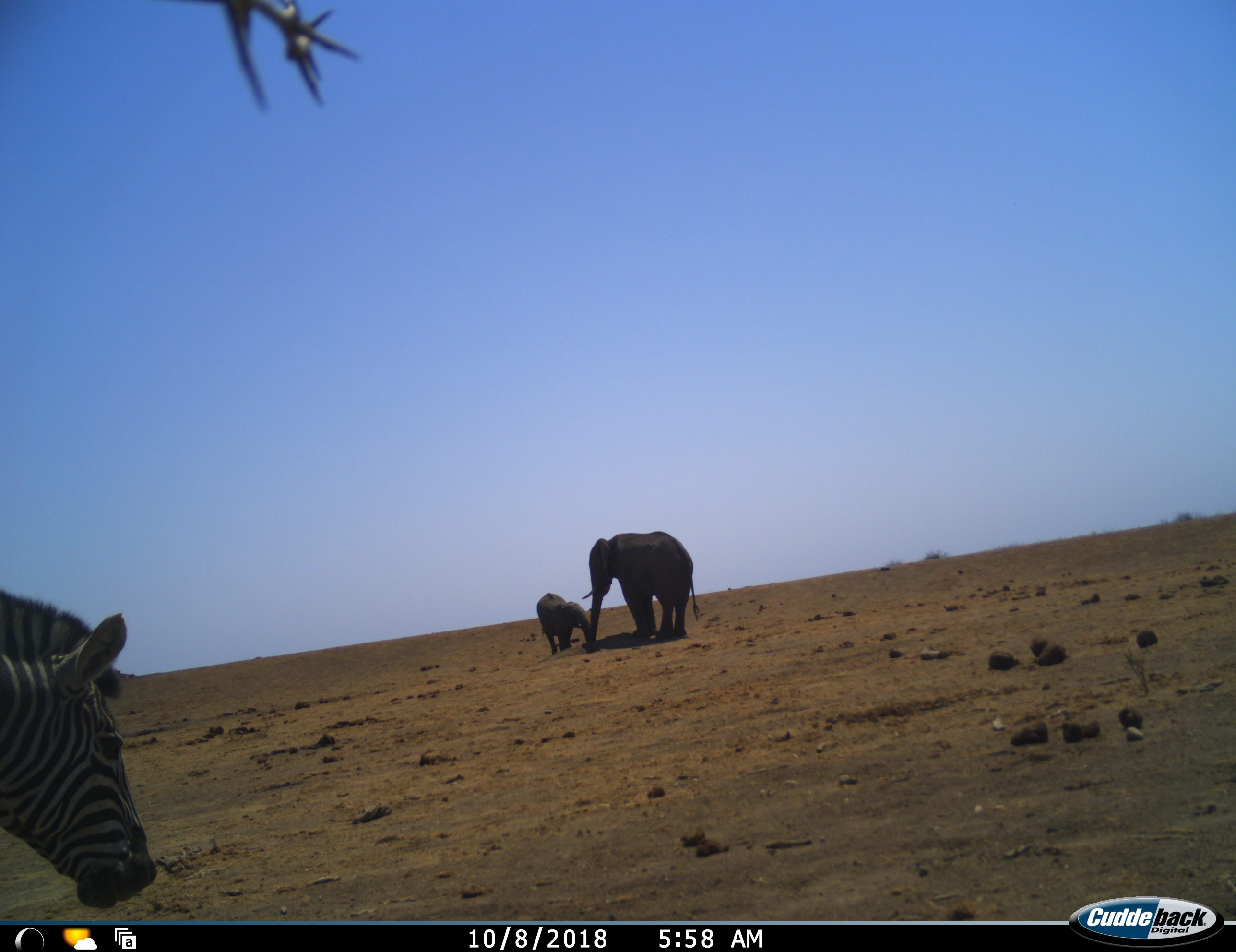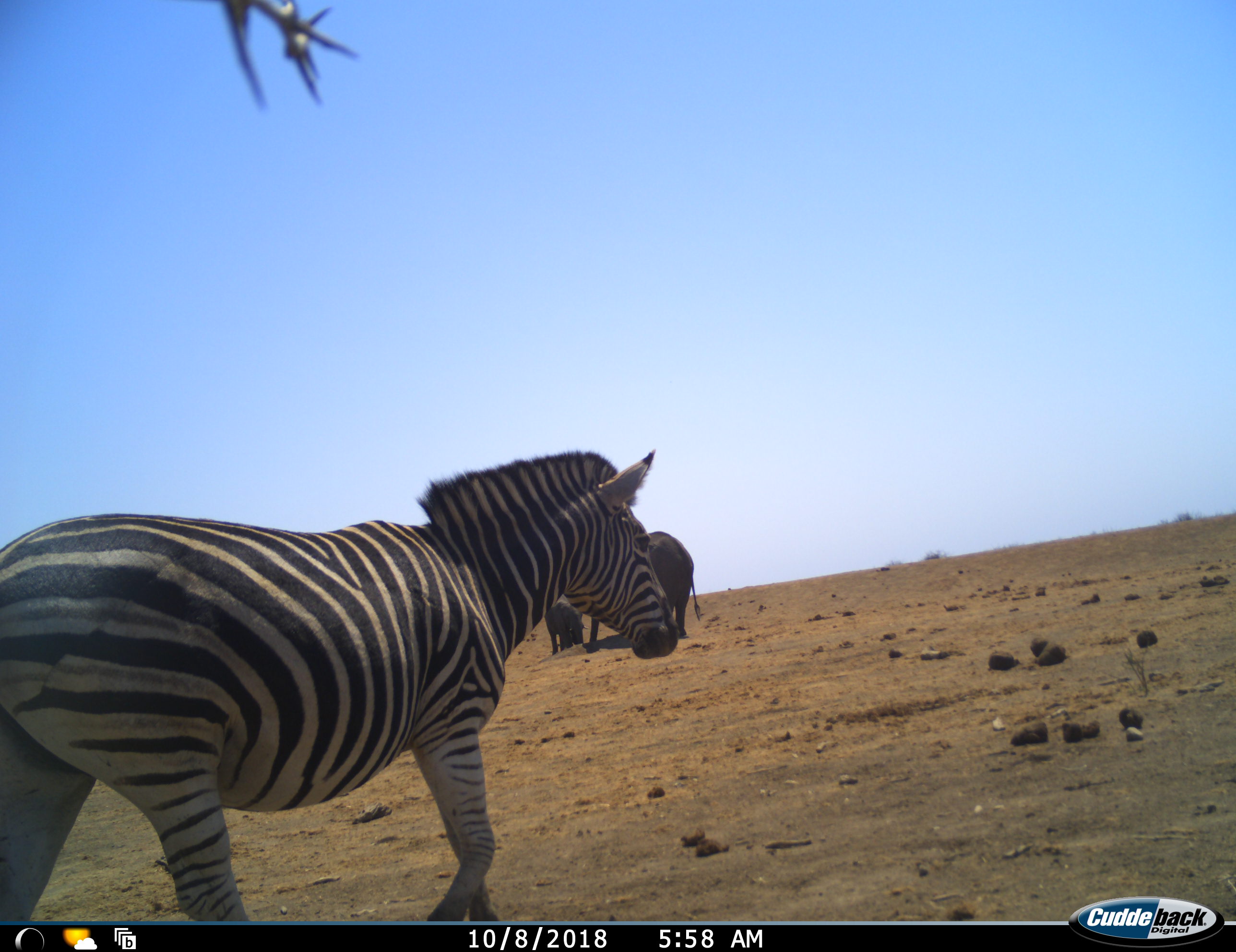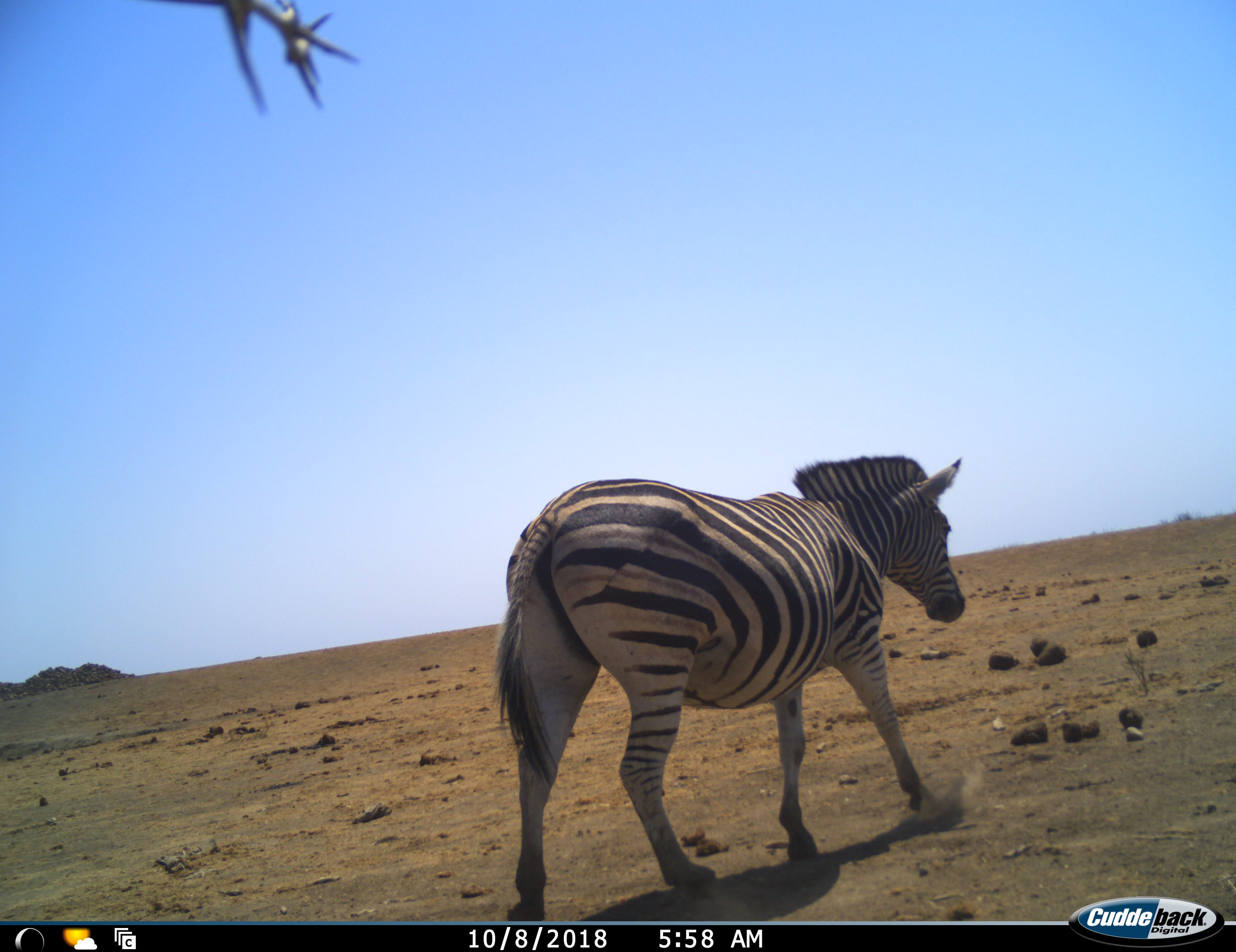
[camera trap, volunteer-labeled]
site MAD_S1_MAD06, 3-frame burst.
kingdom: Animalia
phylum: Chordata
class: Mammalia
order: Proboscidea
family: Elephantidae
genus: Loxodonta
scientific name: Loxodonta africana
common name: african bush elephant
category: elephant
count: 2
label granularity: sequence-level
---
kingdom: Animalia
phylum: Chordata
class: Mammalia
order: Perissodactyla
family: Equidae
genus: Equus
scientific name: Equus quagga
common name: plains zebra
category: zebraplains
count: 1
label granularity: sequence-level